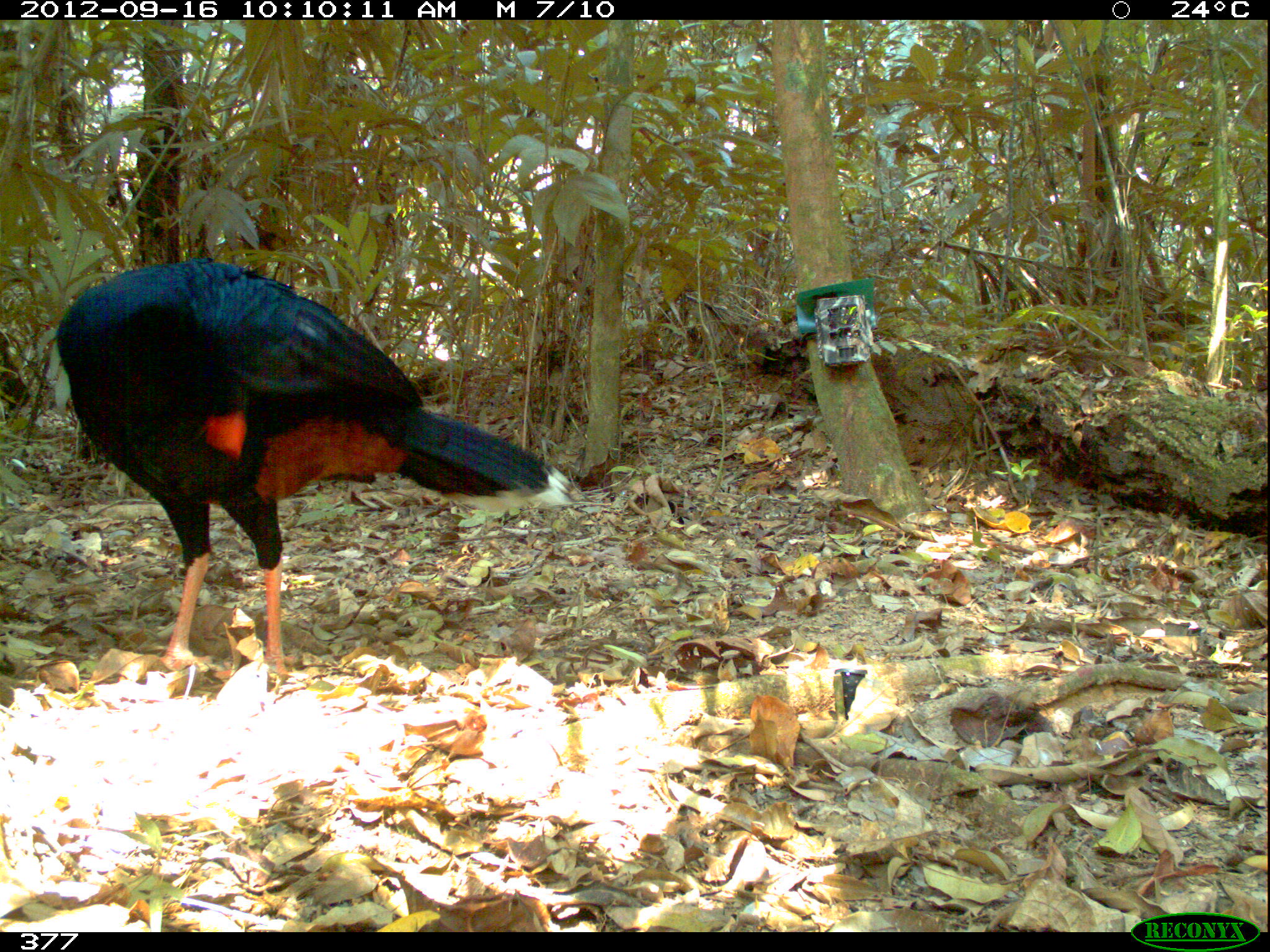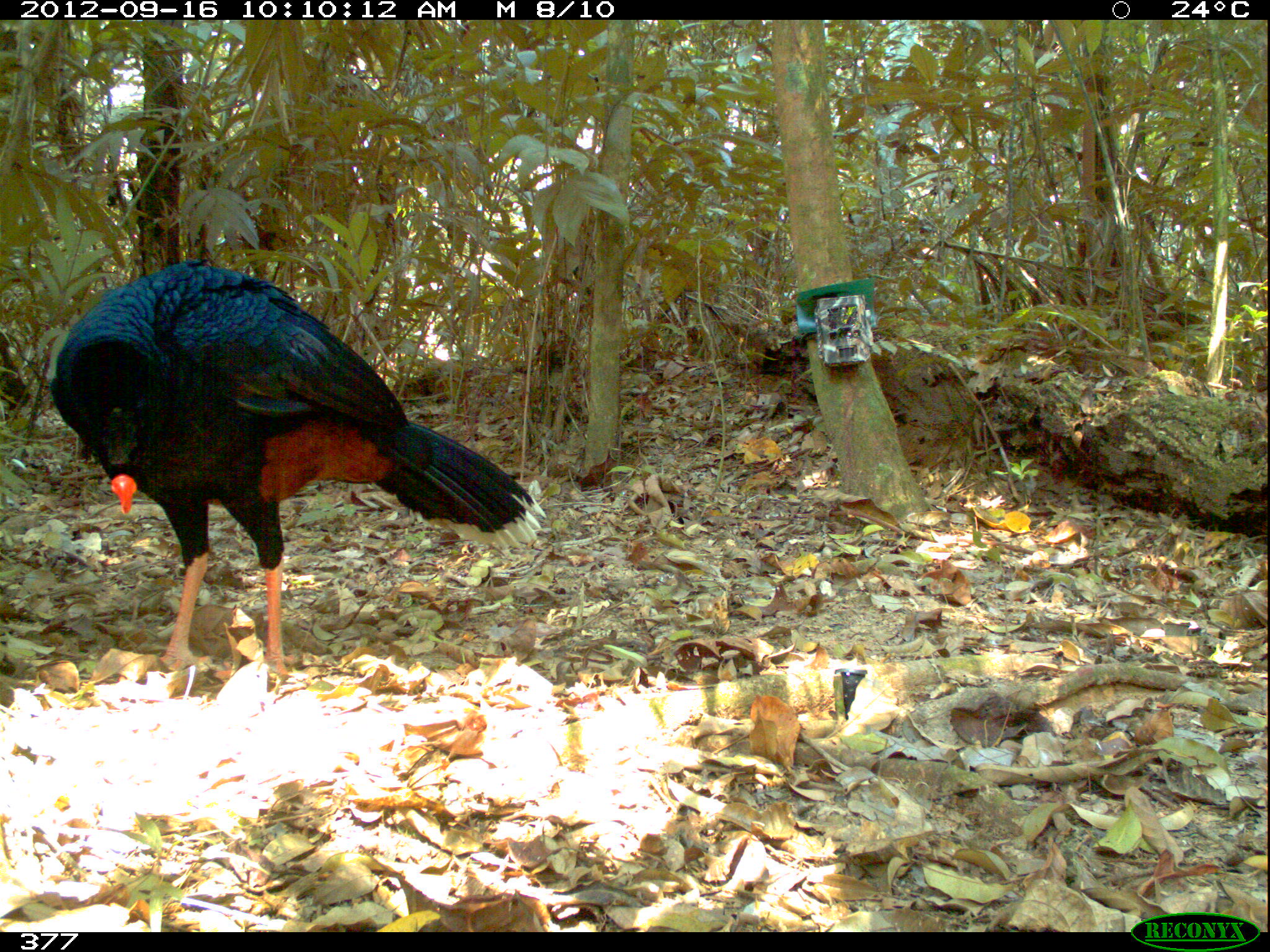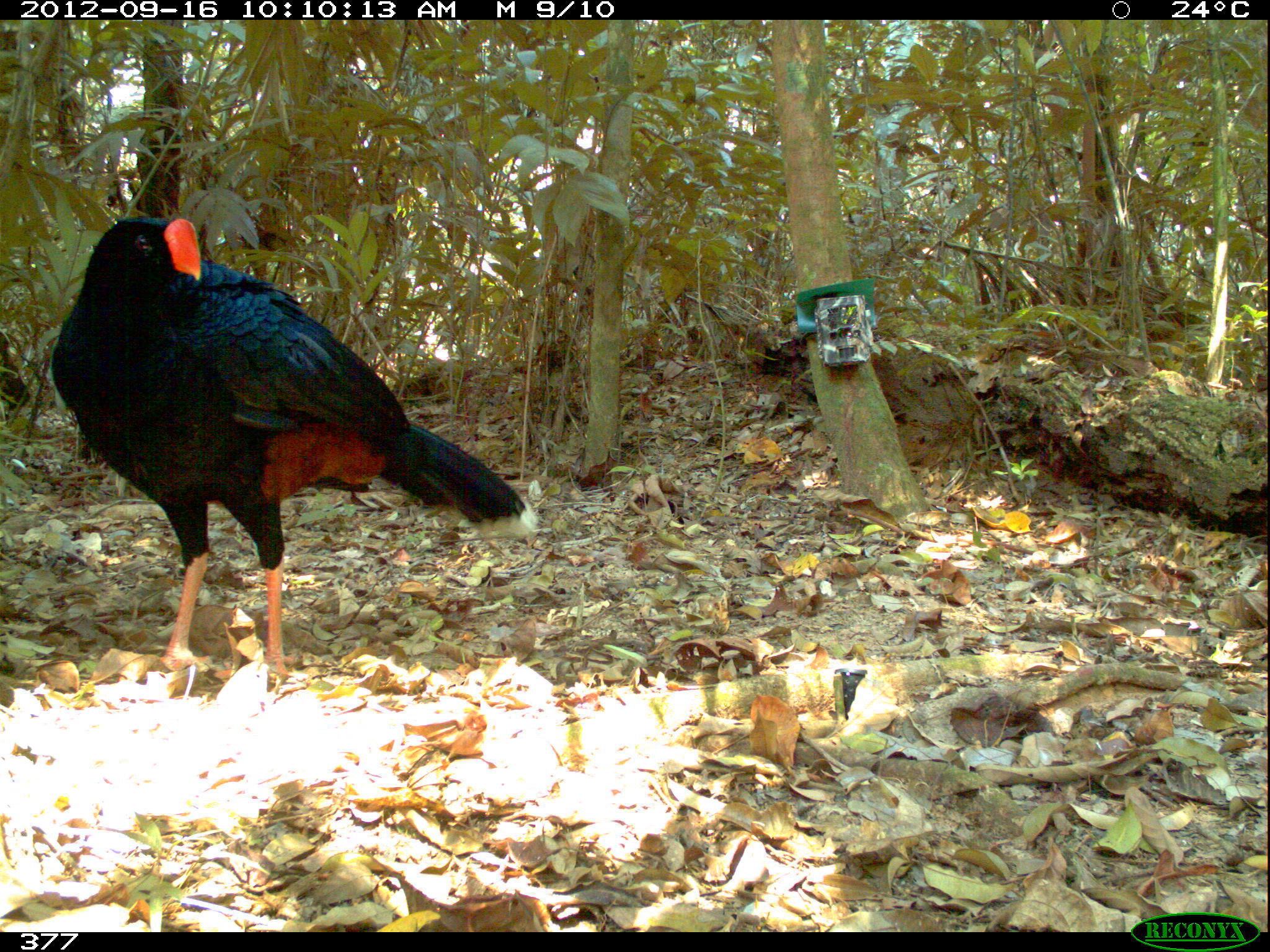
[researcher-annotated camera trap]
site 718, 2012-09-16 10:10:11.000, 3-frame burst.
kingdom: Animalia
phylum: Chordata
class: Aves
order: Galliformes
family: Cracidae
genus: Mitu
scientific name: Mitu tuberosum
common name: razor-billed curassow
Mitu tuberosum (razor-billed curassow).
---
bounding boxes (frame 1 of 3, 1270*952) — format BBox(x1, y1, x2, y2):
mitu tuberosum: BBox(53, 257, 575, 689)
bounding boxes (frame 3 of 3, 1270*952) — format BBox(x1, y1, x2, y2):
mitu tuberosum: BBox(47, 215, 537, 682)